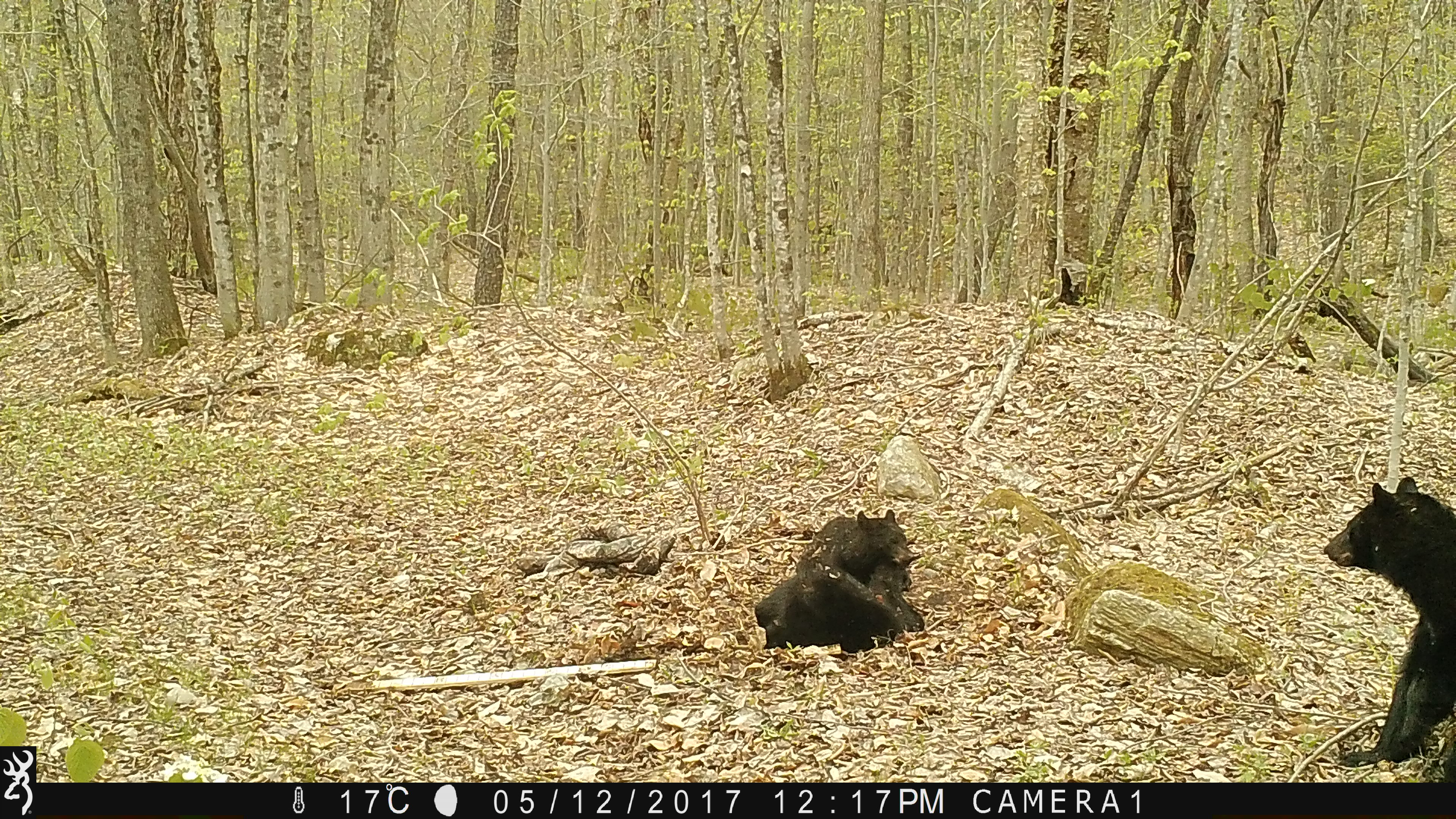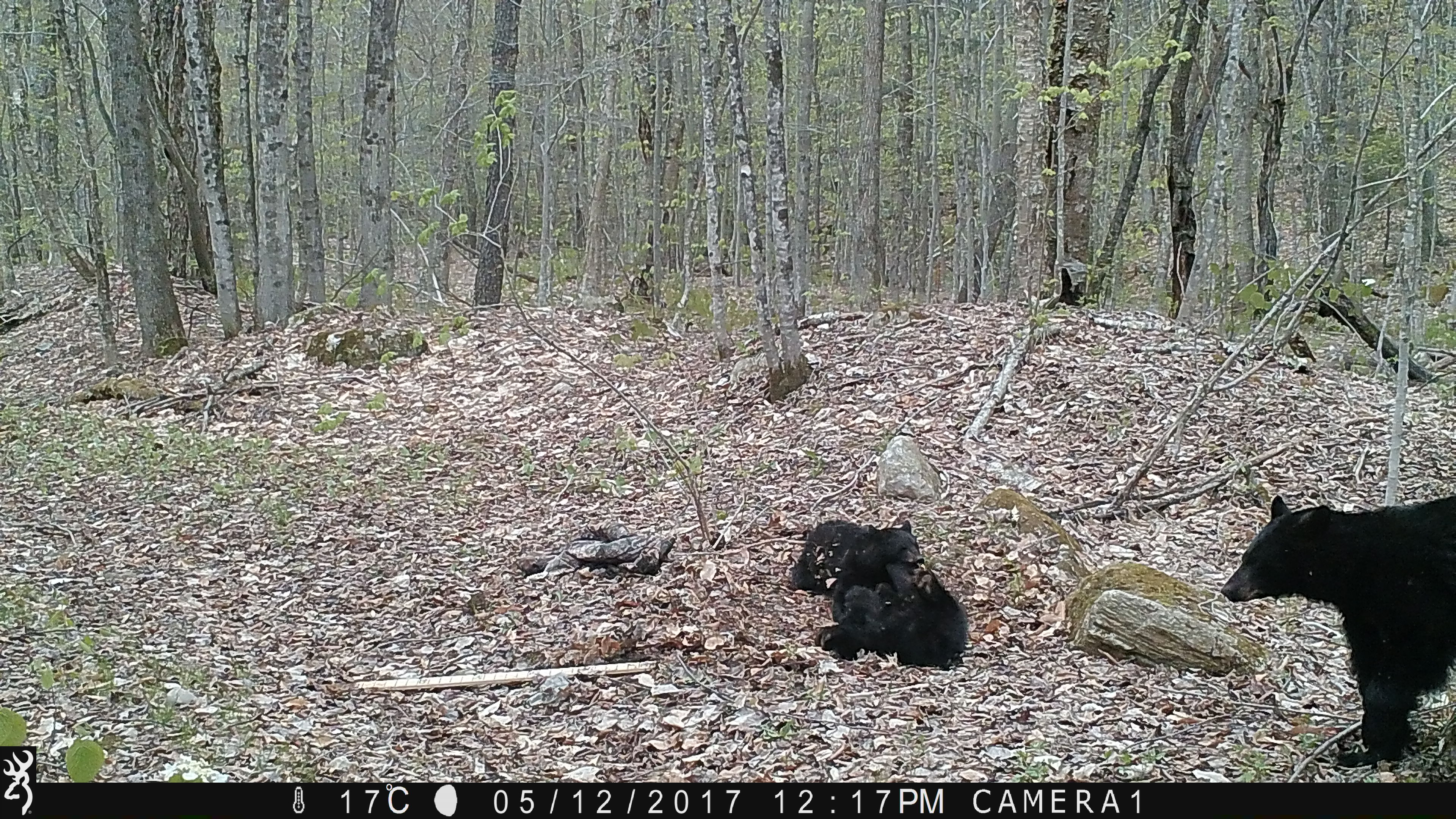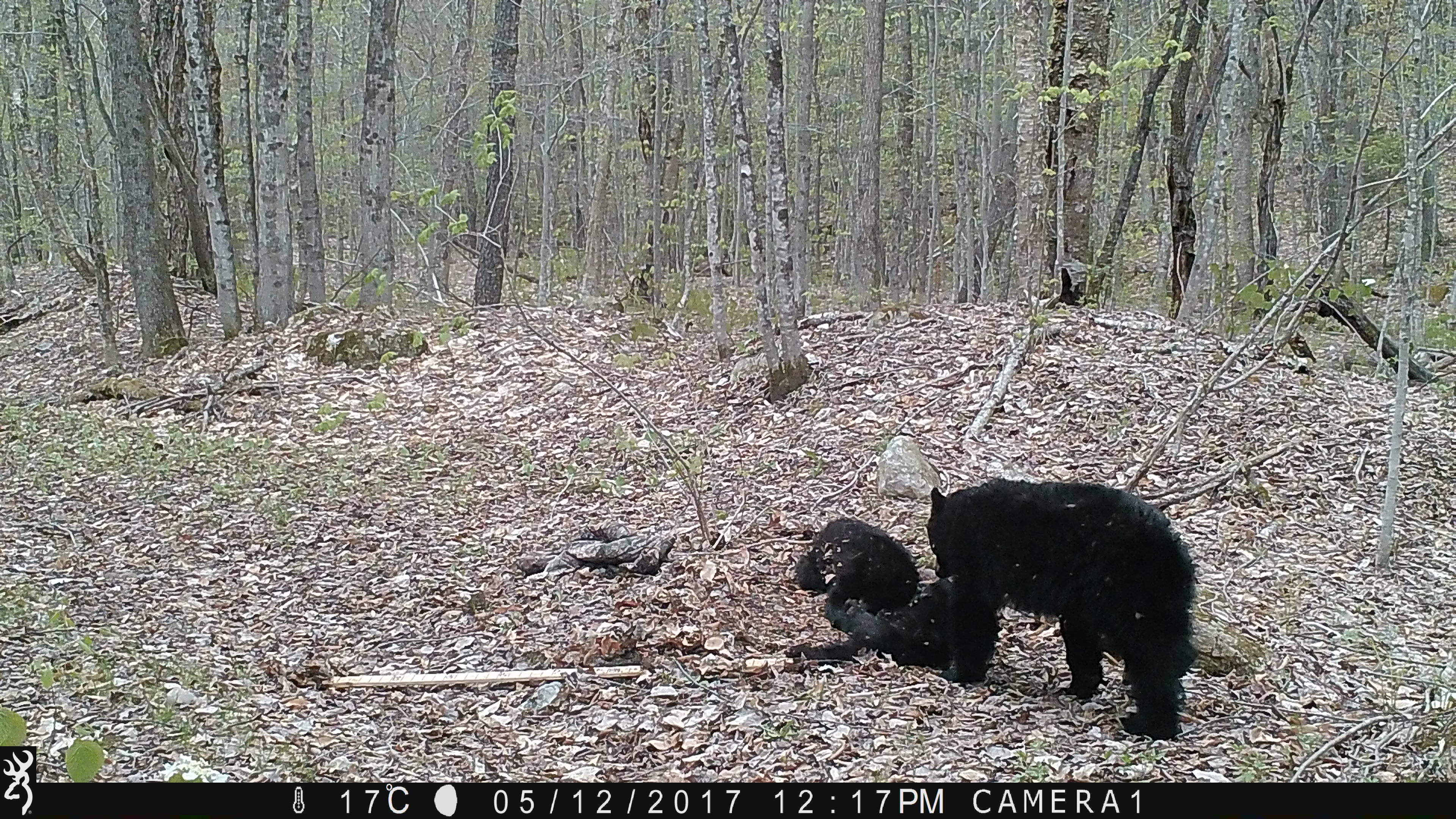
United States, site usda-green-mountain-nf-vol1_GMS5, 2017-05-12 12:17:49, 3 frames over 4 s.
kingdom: Animalia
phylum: Chordata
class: Mammalia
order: Carnivora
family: Ursidae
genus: Ursus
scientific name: Ursus americanus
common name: black bear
Black bear (Ursus americanus).